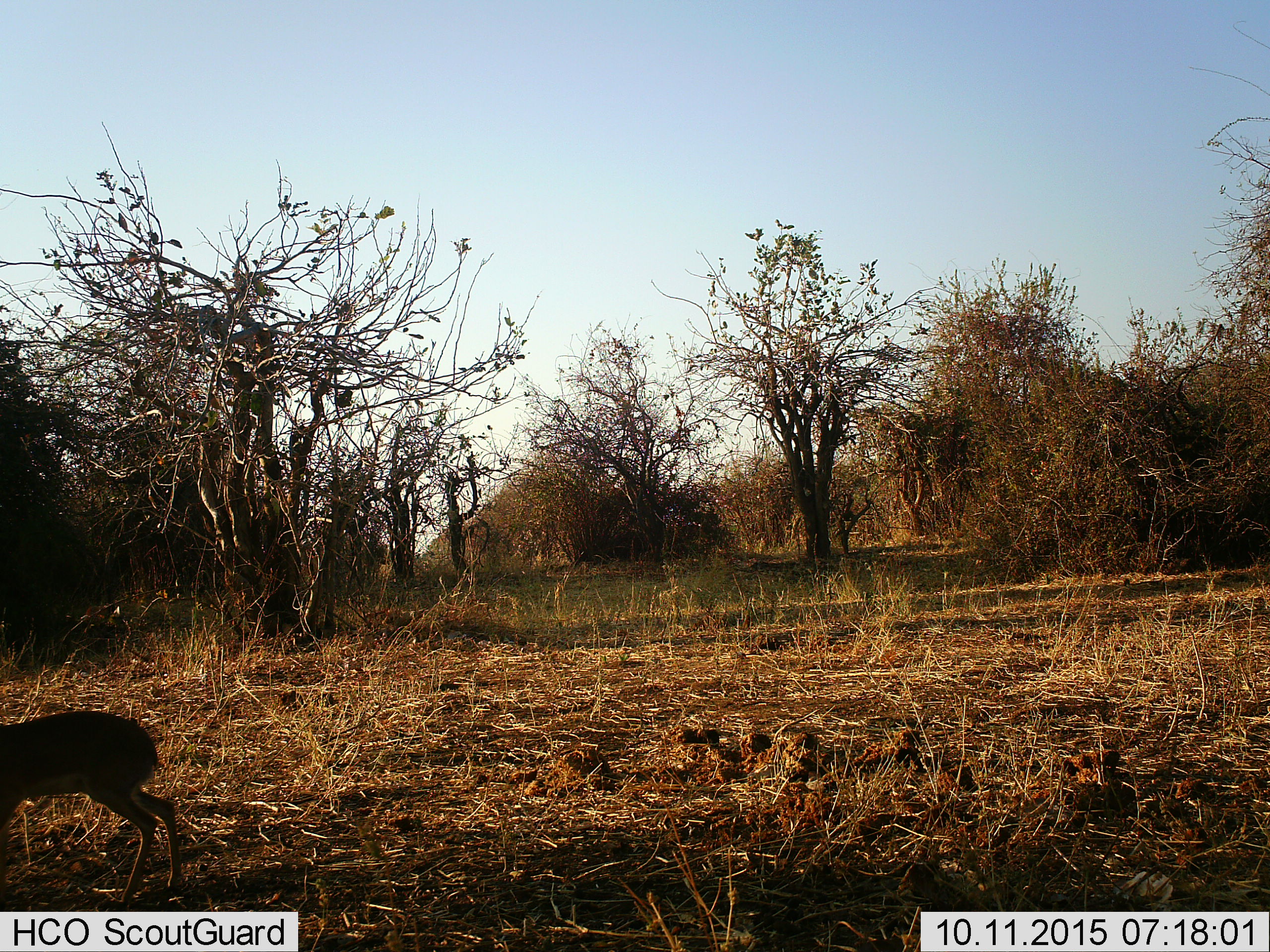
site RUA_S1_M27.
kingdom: Animalia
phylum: Chordata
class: Mammalia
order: Artiodactyla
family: Bovidae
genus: Madoqua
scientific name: Madoqua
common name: dik-dik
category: dikdik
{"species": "dikdik (dik-dik) (Madoqua)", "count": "1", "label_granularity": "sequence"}